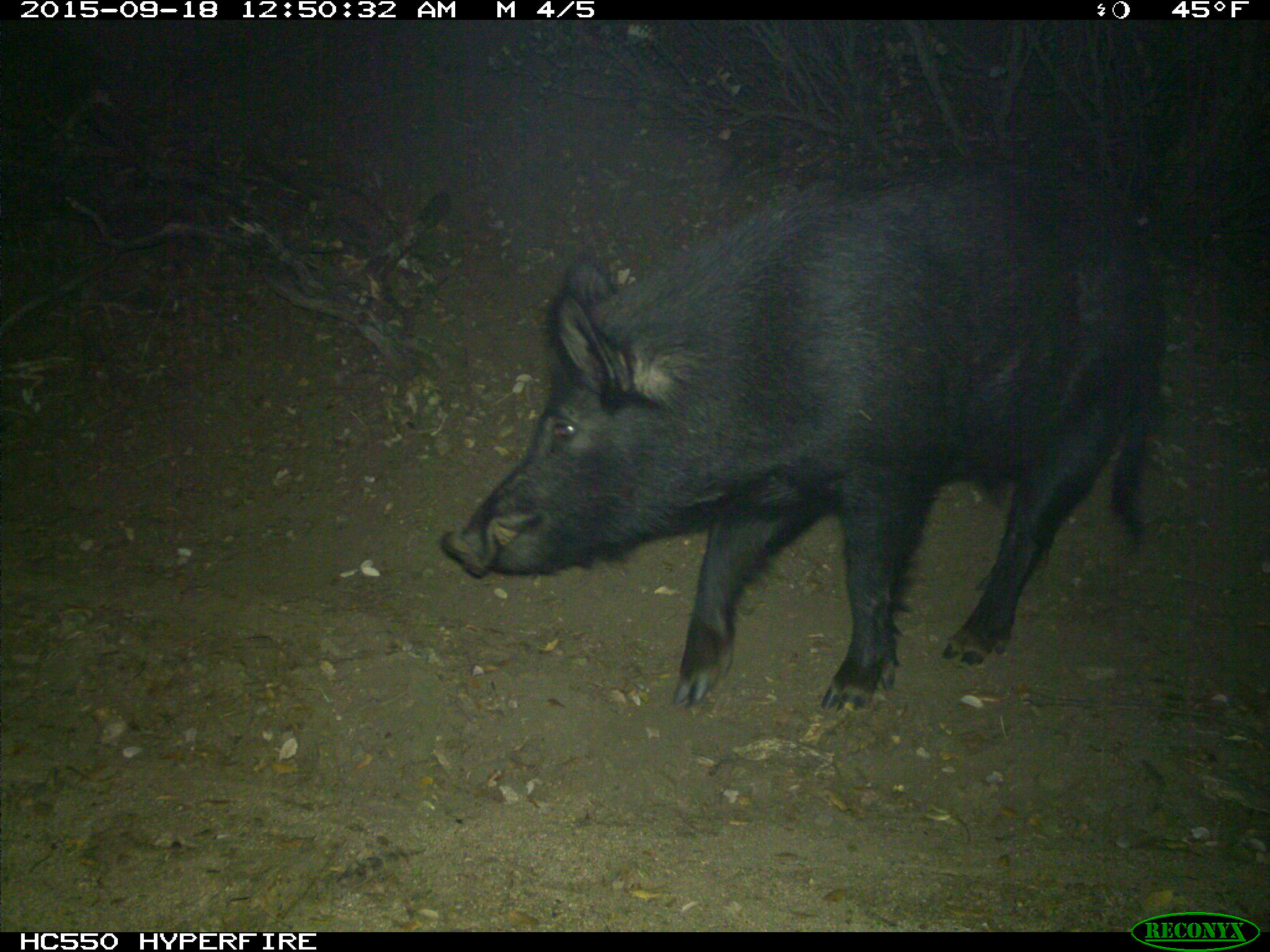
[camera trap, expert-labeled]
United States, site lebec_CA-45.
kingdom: Animalia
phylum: Chordata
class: Mammalia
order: Artiodactyla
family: Suidae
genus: Sus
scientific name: Sus scrofa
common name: wild boar